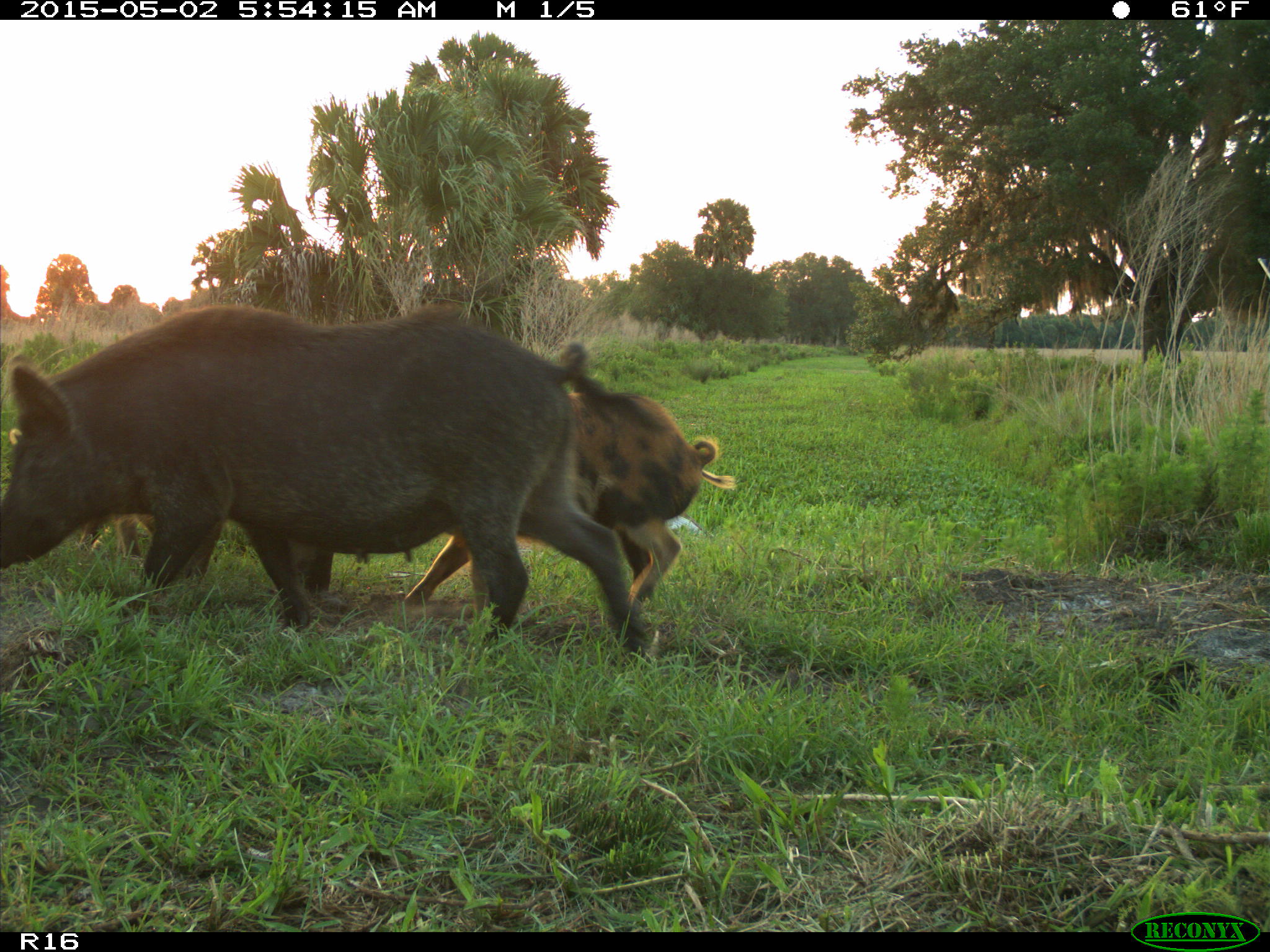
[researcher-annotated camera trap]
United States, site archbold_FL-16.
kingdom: Animalia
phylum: Chordata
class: Mammalia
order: Artiodactyla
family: Suidae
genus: Sus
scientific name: Sus scrofa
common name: wild boar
Sus scrofa (wild boar).